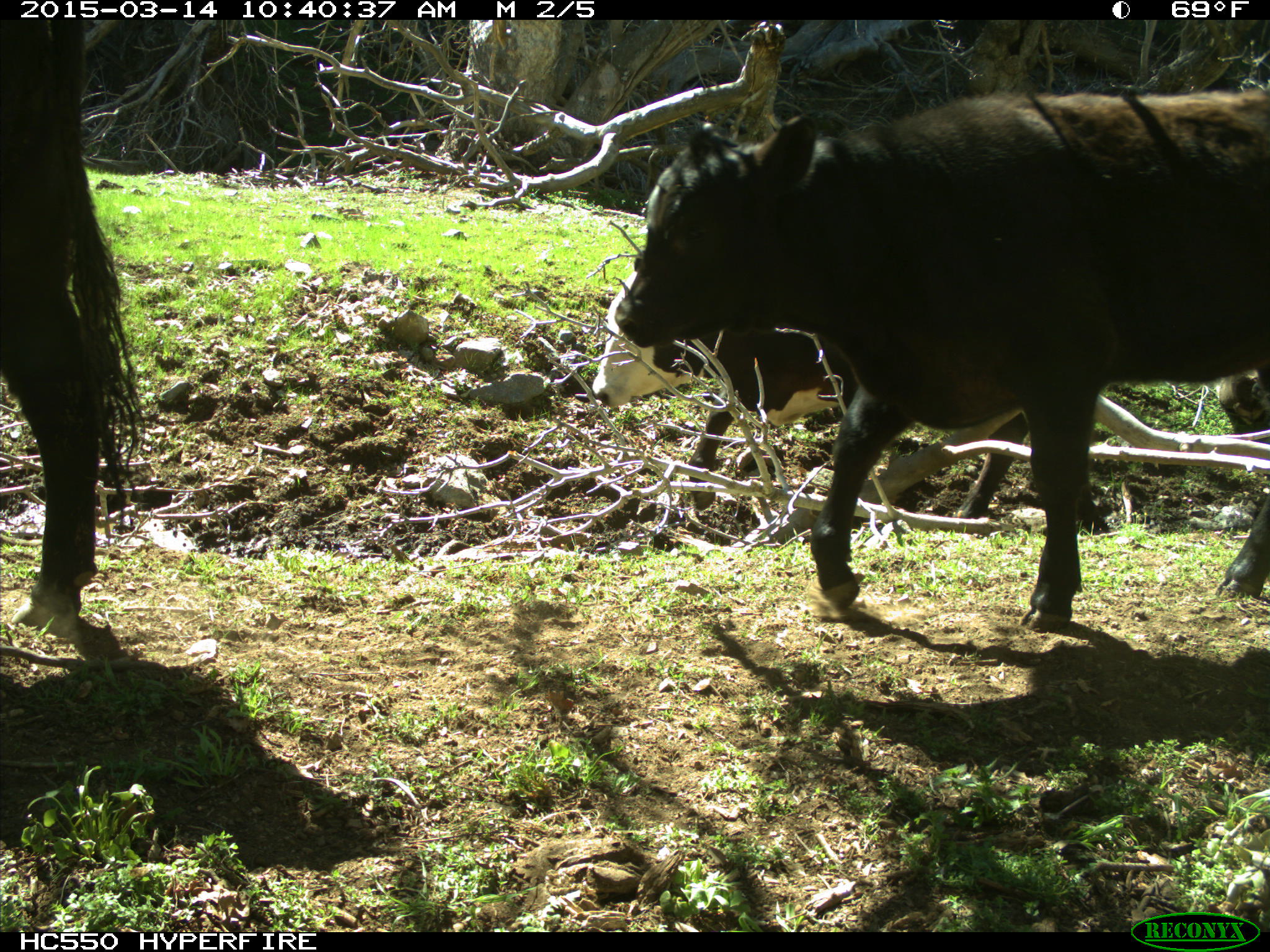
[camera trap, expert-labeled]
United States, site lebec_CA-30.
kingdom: Animalia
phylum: Chordata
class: Mammalia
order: Artiodactyla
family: Bovidae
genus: Bos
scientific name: Bos taurus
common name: domestic cow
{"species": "Bos taurus (domestic cow)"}